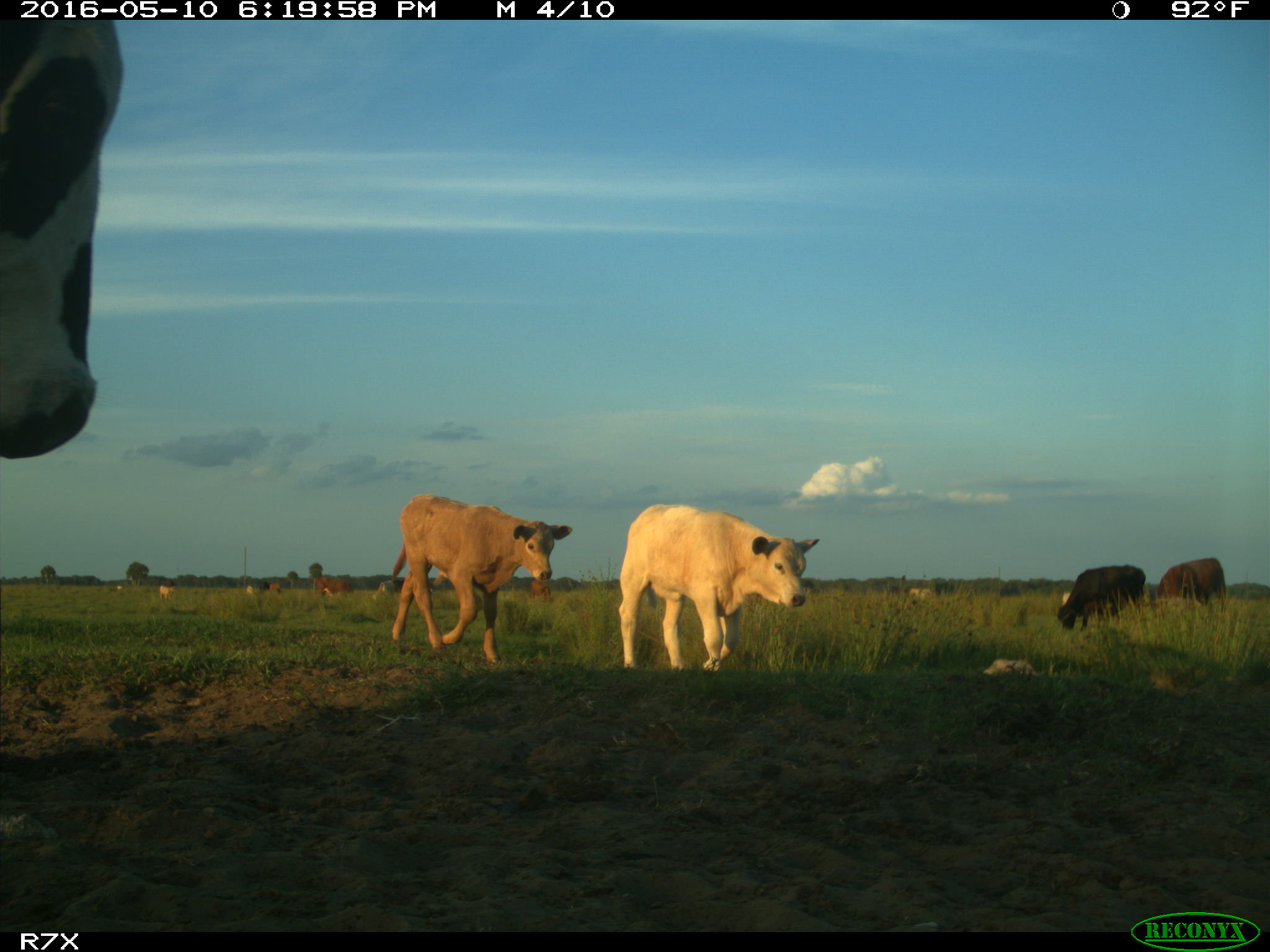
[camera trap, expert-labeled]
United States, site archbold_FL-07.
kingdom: Animalia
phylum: Chordata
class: Mammalia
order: Artiodactyla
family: Bovidae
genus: Bos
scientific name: Bos taurus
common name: domestic cow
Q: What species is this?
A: Bos taurus (domestic cow).